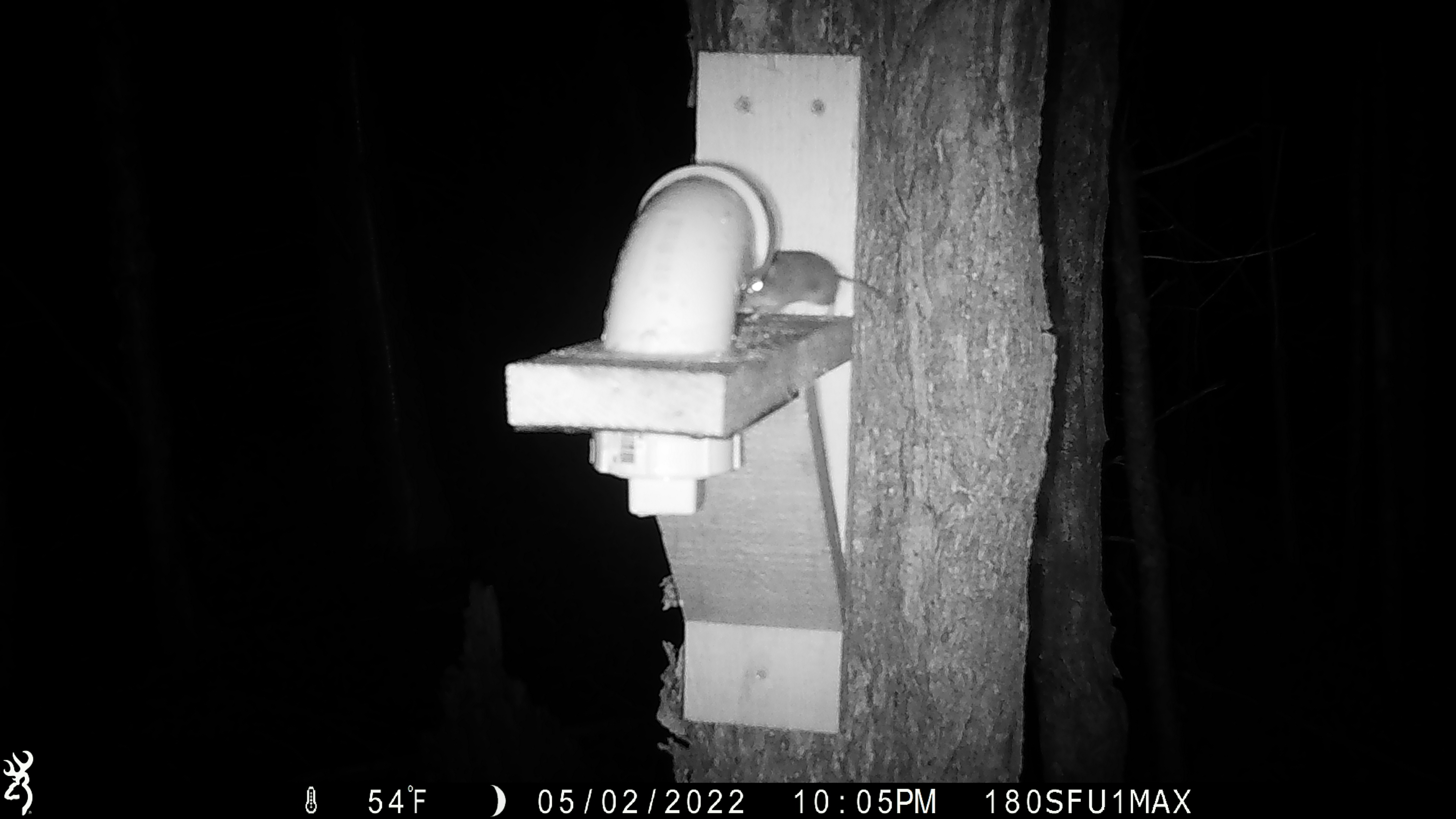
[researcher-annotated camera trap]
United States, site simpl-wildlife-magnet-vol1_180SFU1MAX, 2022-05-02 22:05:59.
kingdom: Animalia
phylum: Chordata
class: Mammalia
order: Rodentia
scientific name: Rodentia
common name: mouse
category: mouse sp.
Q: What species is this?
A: Mouse sp. (mouse) (Rodentia).